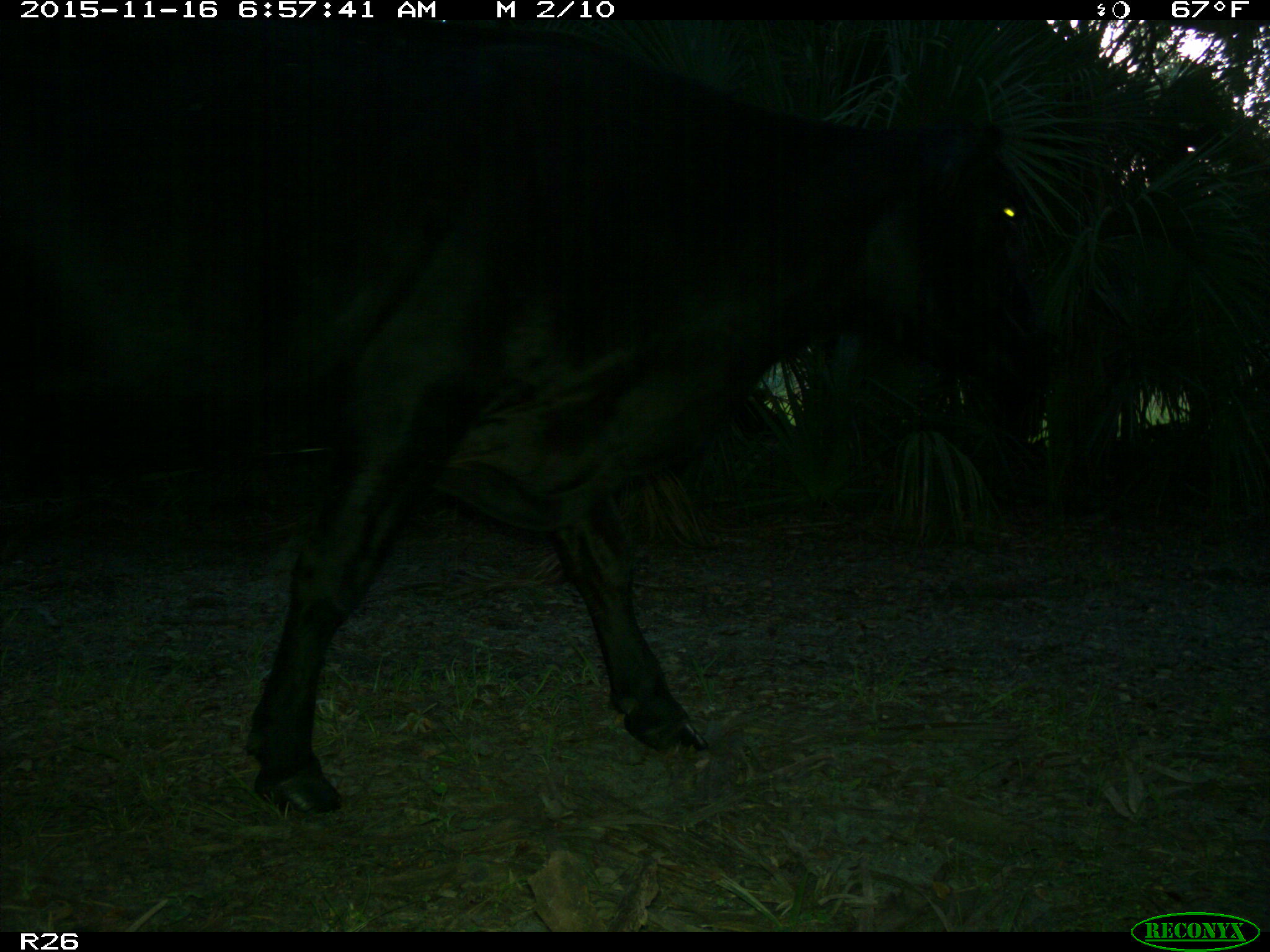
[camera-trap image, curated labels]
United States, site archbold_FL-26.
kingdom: Animalia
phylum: Chordata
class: Mammalia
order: Artiodactyla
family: Bovidae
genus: Bos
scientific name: Bos taurus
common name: domestic cow